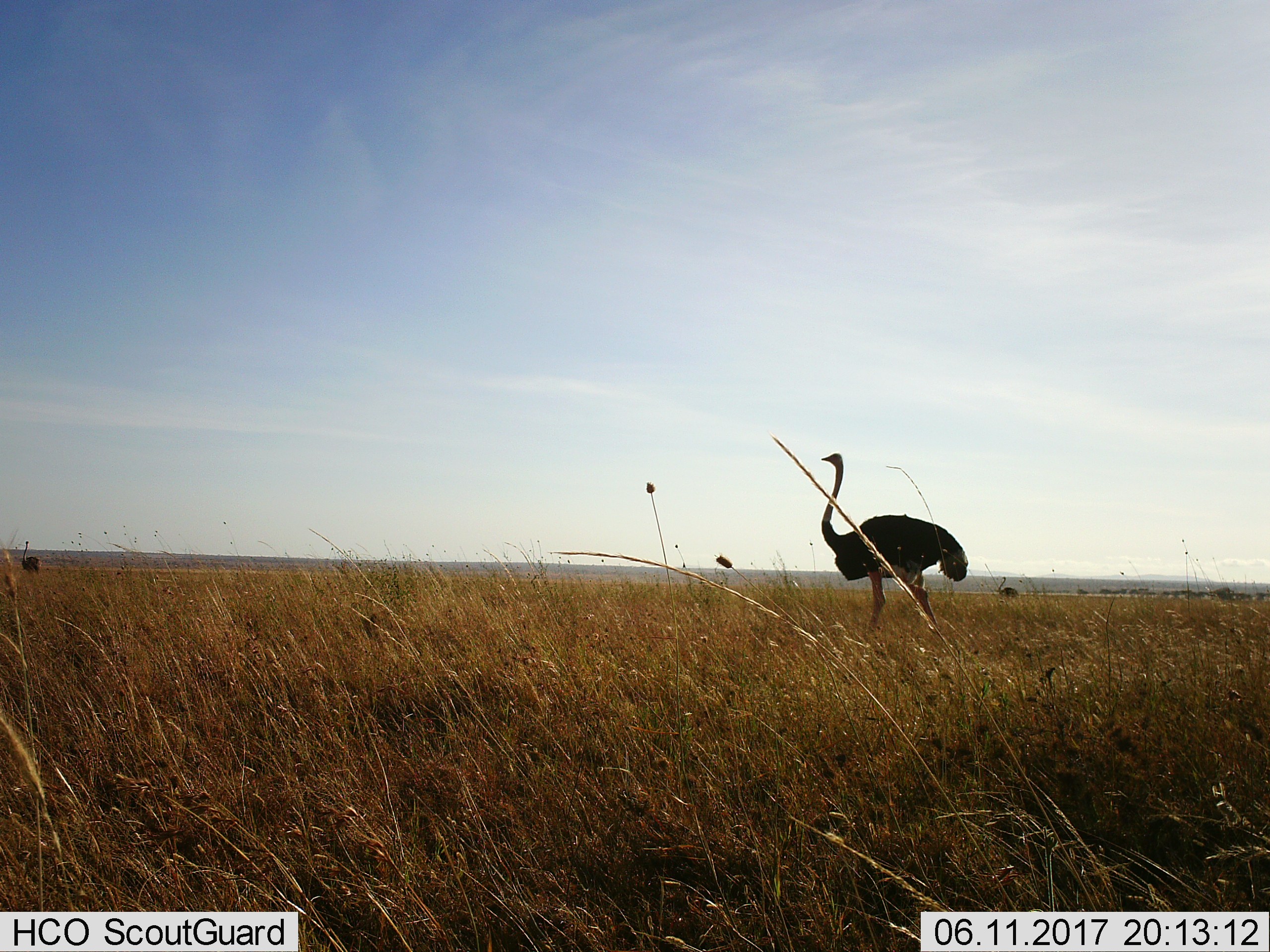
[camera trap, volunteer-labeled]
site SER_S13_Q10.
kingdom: Animalia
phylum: Chordata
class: Aves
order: Struthioniformes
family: Struthionidae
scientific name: Struthionidae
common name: ostrich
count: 3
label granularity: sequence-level